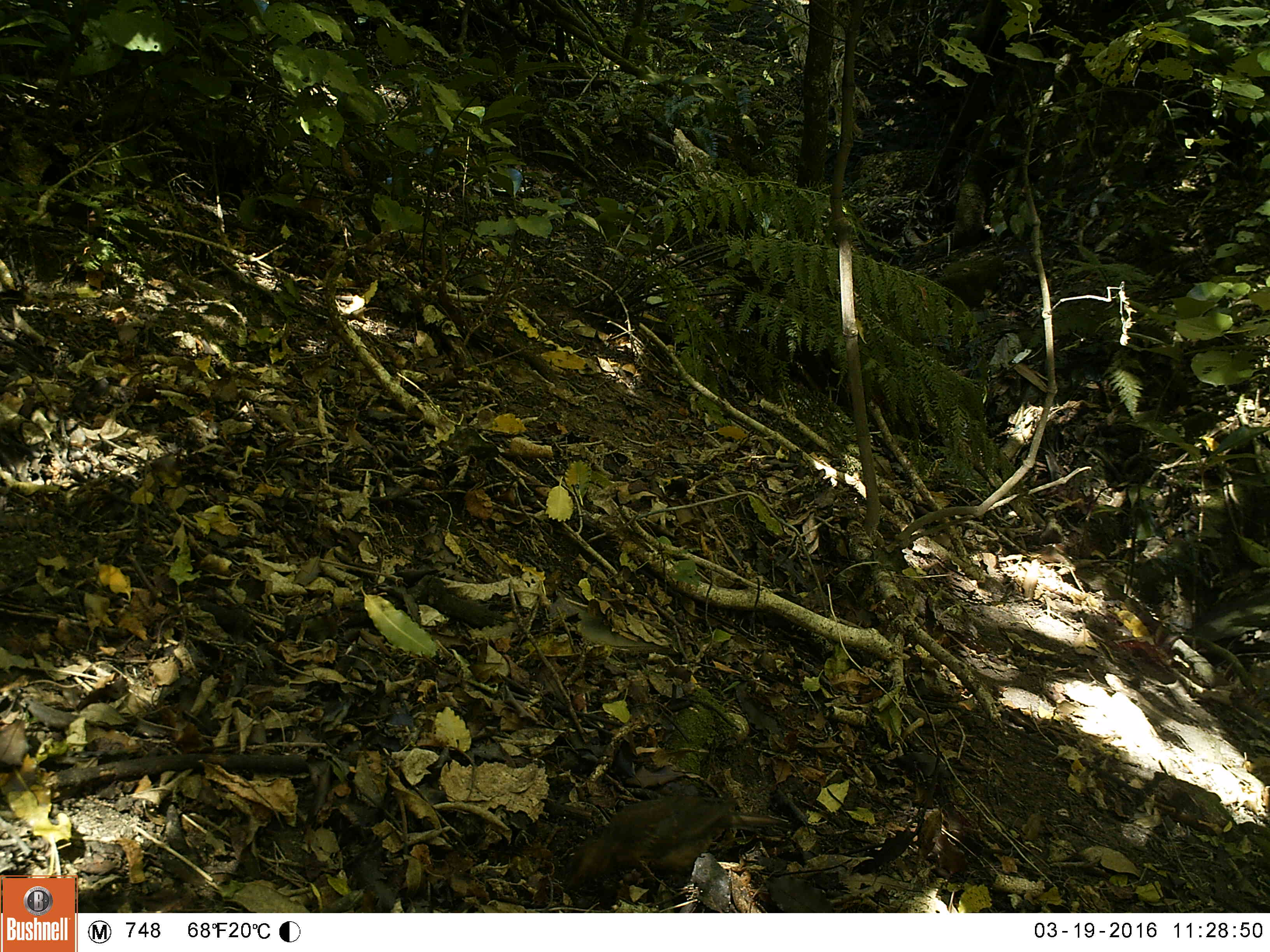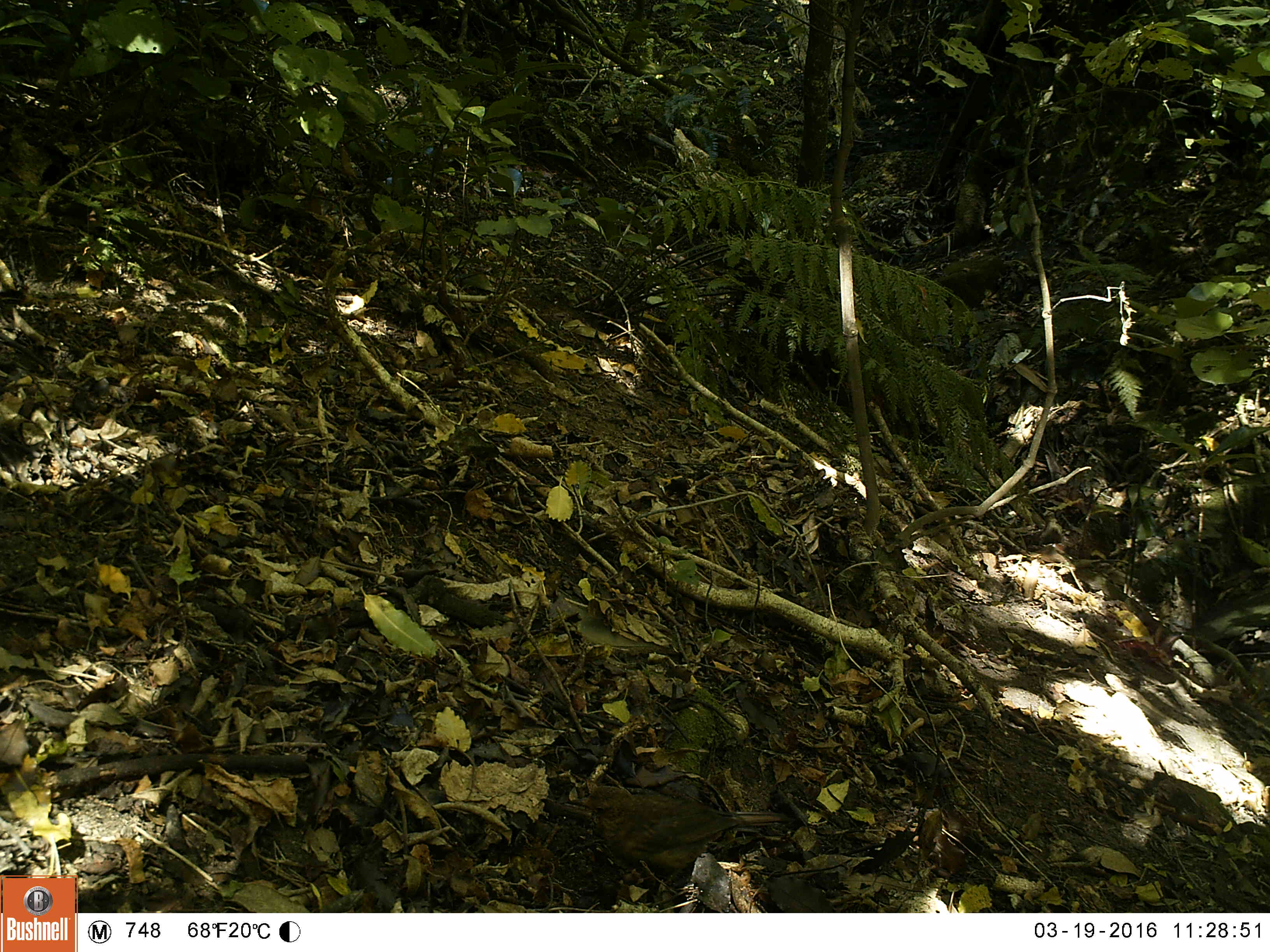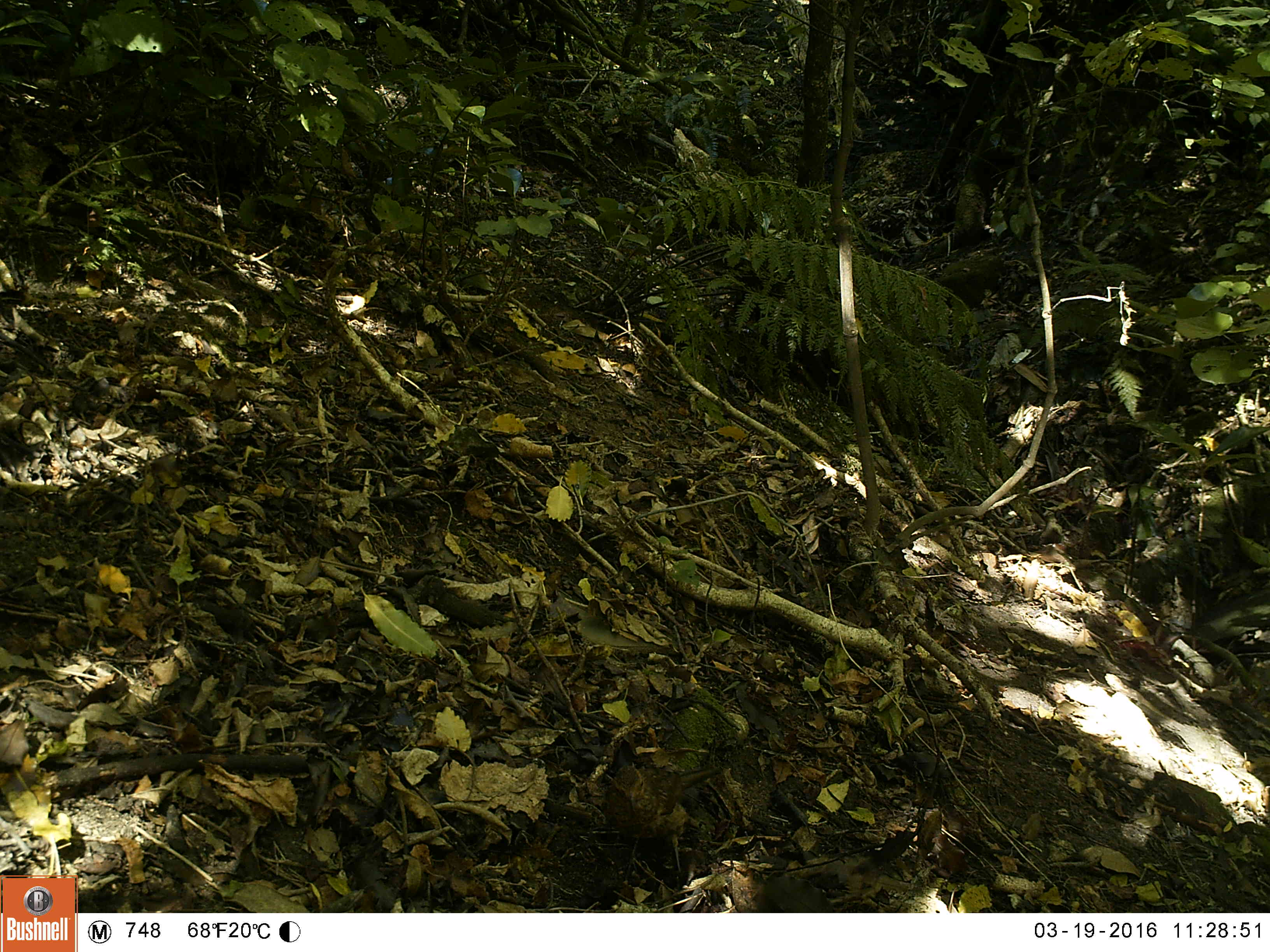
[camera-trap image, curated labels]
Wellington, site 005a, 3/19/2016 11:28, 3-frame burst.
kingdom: Animalia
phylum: Chordata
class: Aves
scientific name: Aves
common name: bird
Bird (Aves).